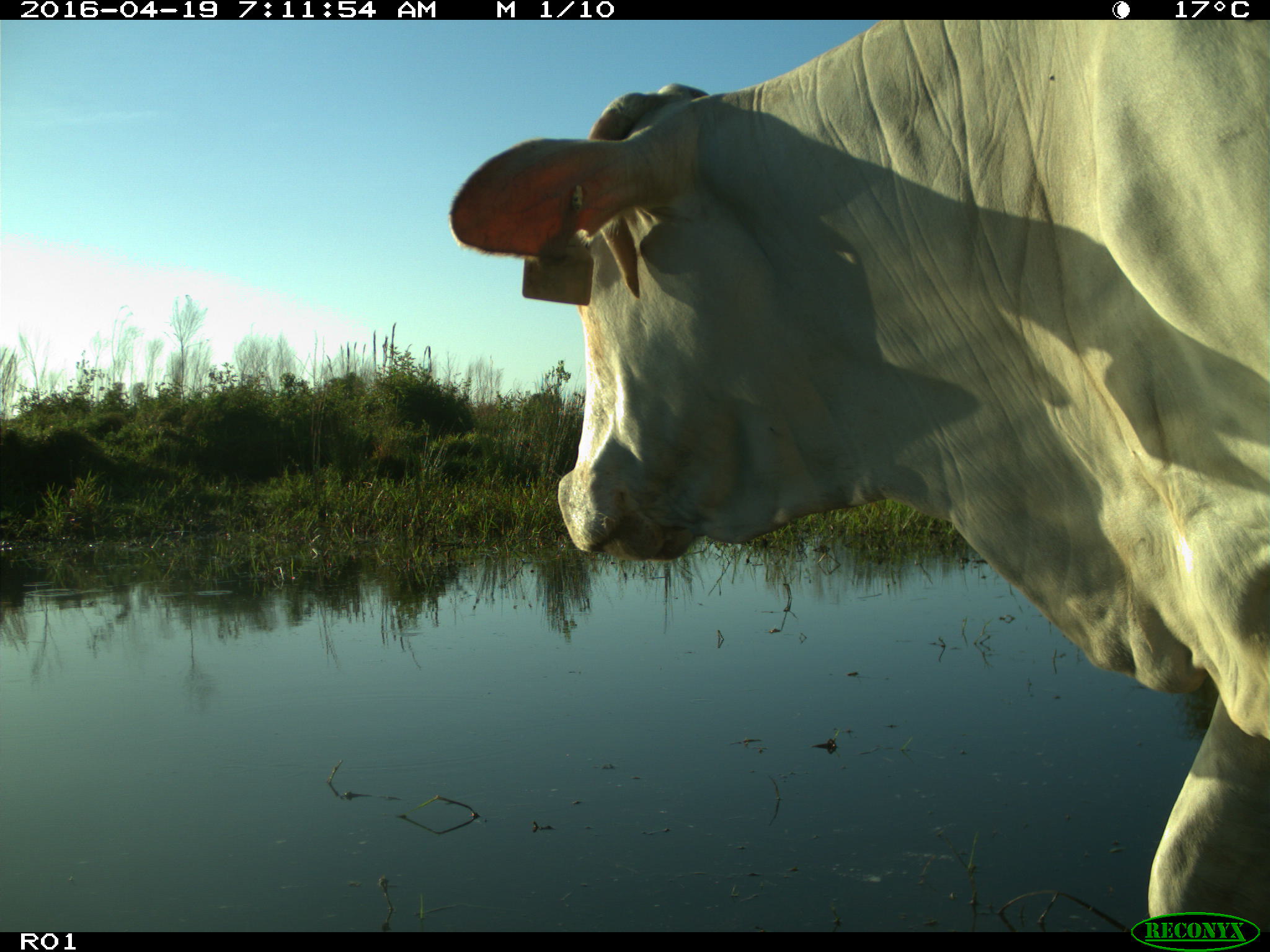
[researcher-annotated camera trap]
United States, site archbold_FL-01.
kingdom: Animalia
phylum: Chordata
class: Mammalia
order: Artiodactyla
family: Bovidae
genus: Bos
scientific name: Bos taurus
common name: domestic cow